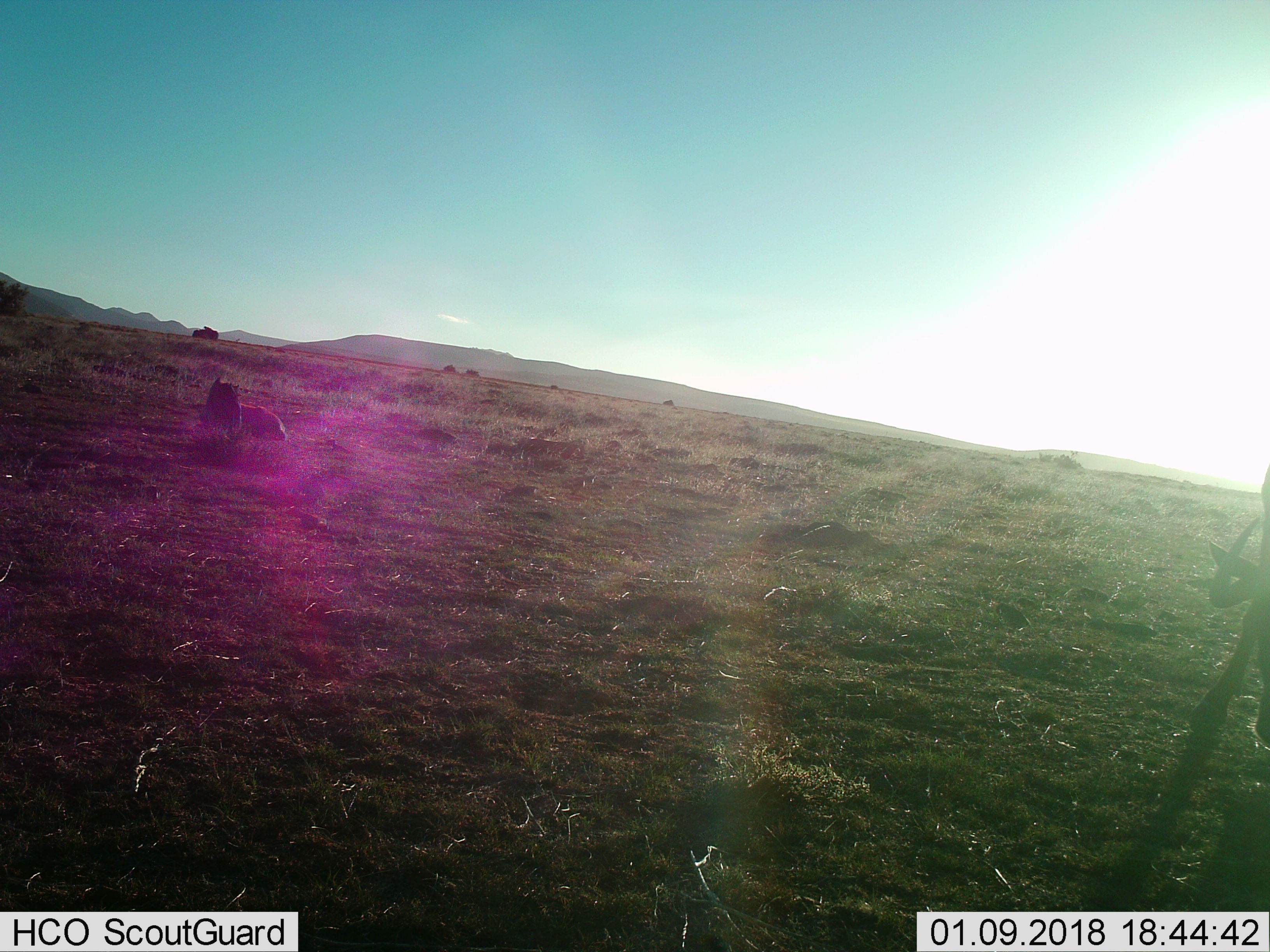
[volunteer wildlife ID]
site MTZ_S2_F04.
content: unidentified animal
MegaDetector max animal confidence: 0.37